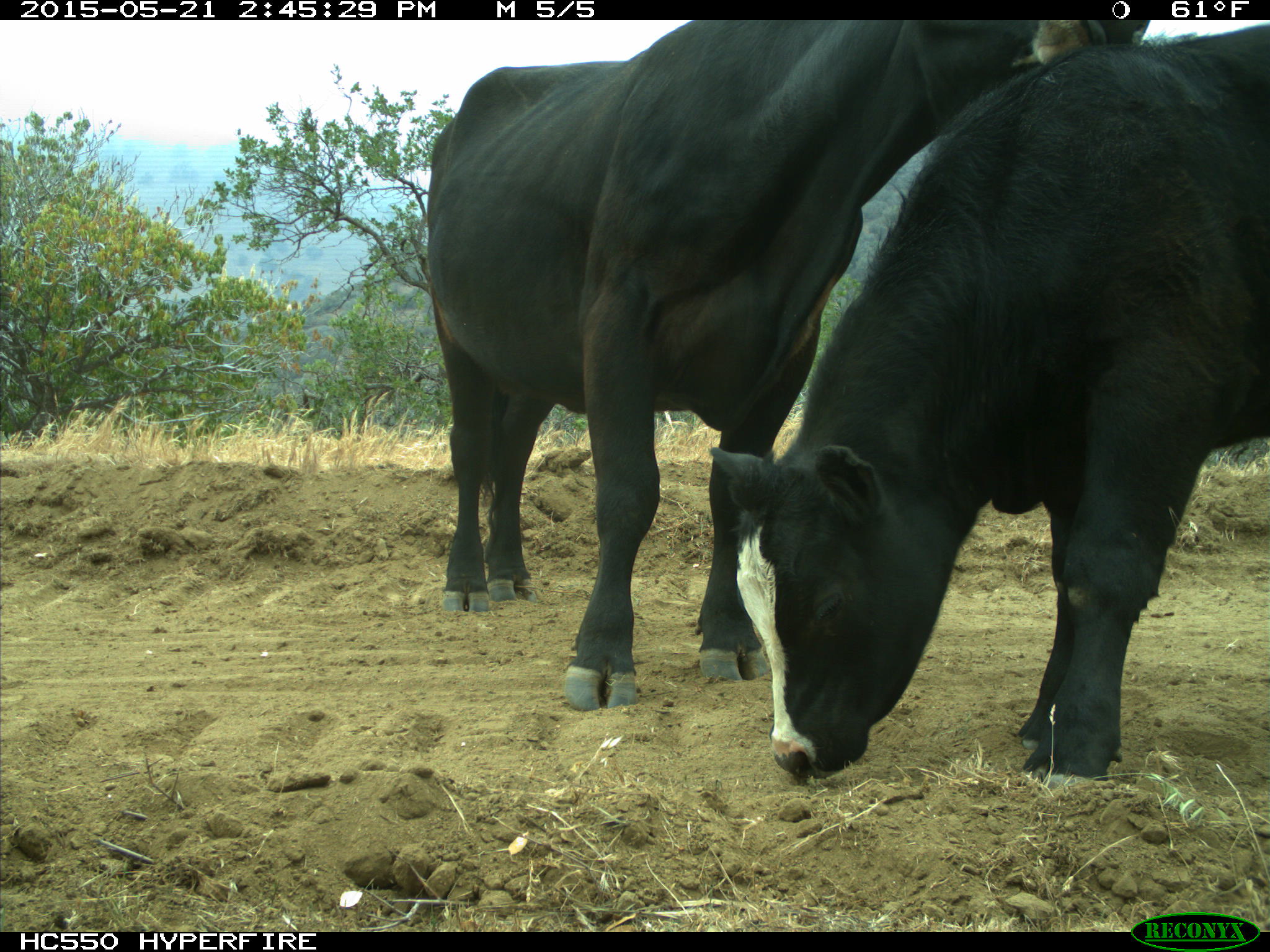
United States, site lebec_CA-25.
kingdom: Animalia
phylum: Chordata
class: Mammalia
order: Artiodactyla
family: Bovidae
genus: Bos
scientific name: Bos taurus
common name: domestic cow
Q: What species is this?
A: Bos taurus (domestic cow).